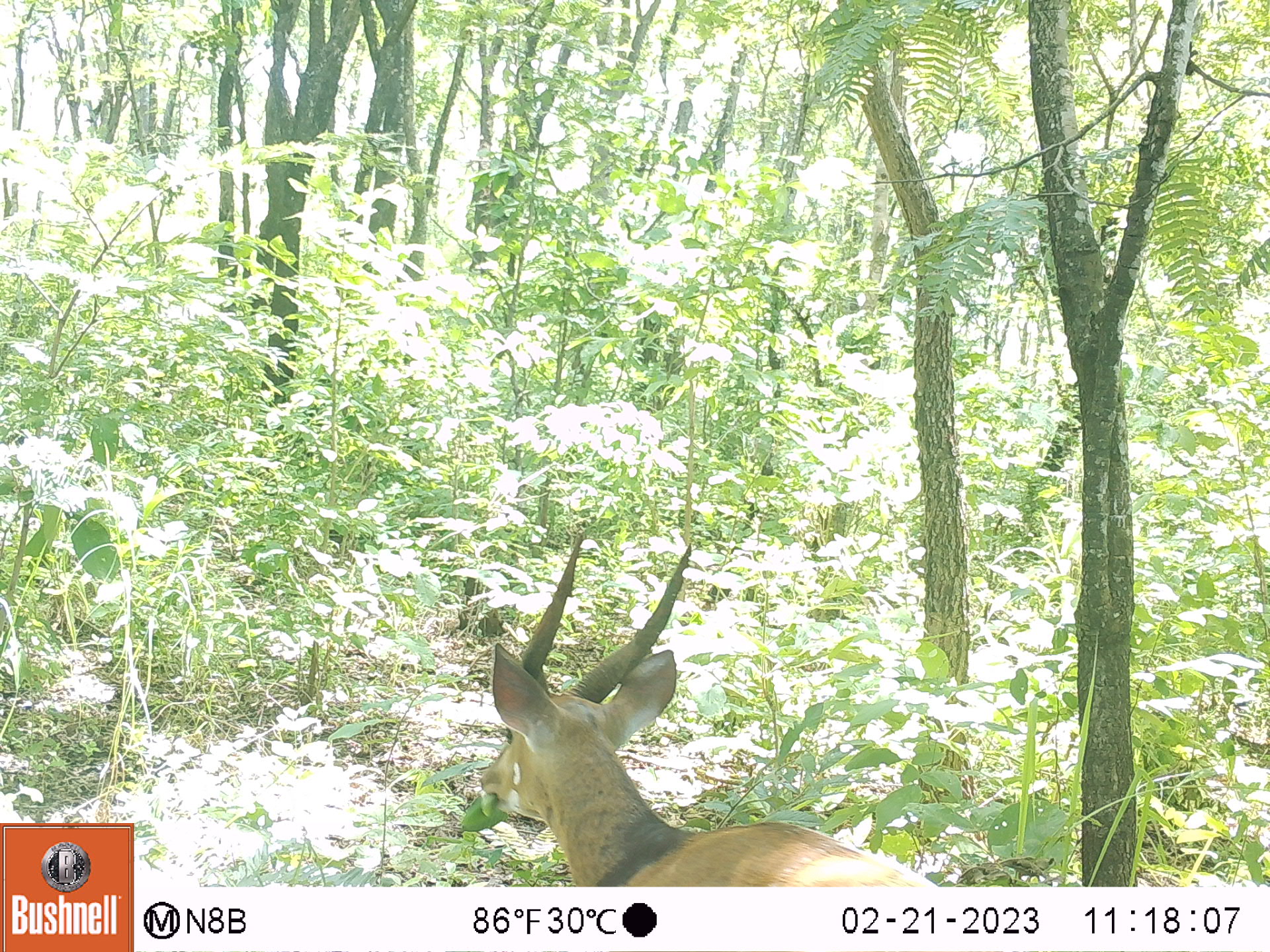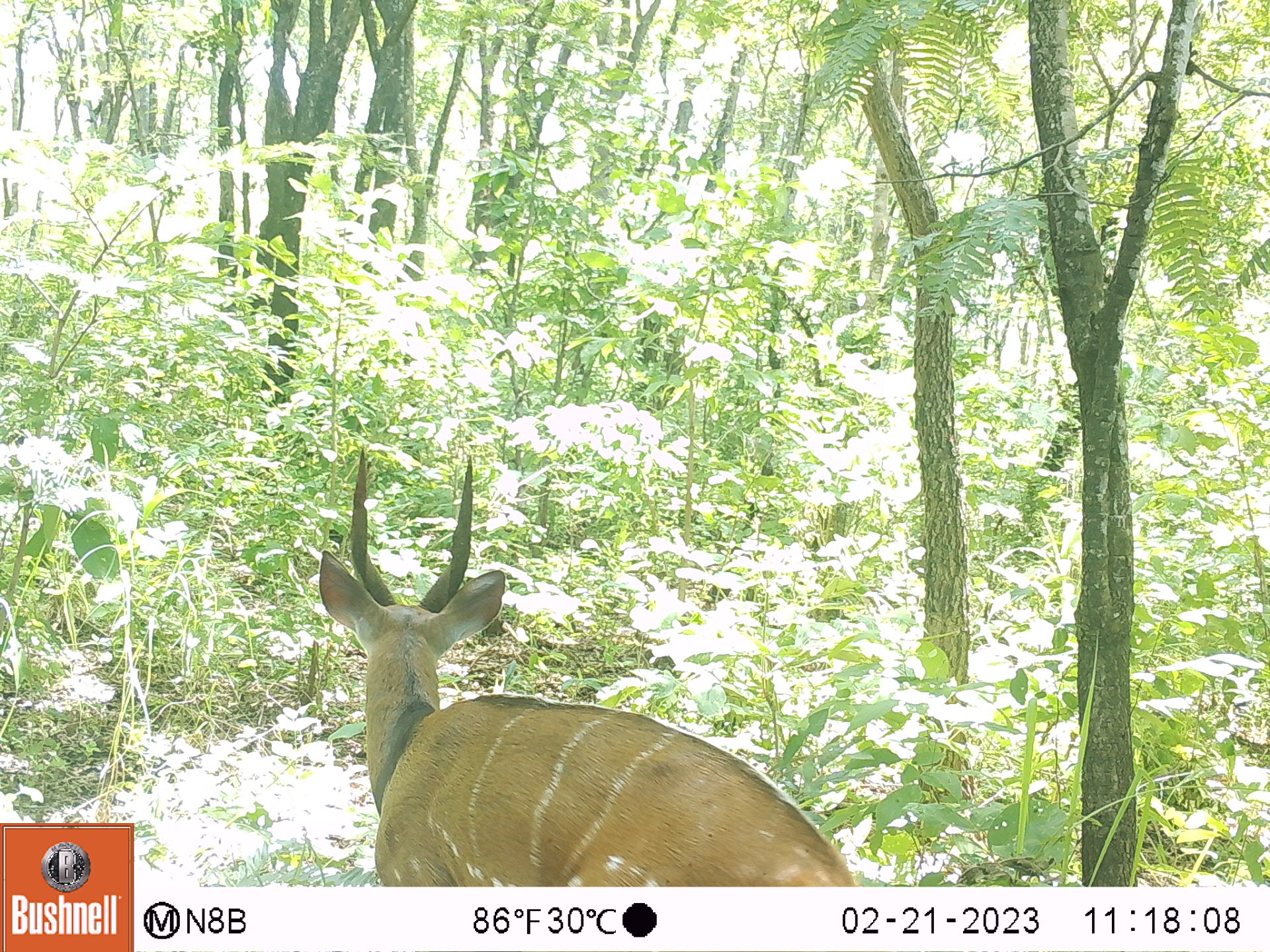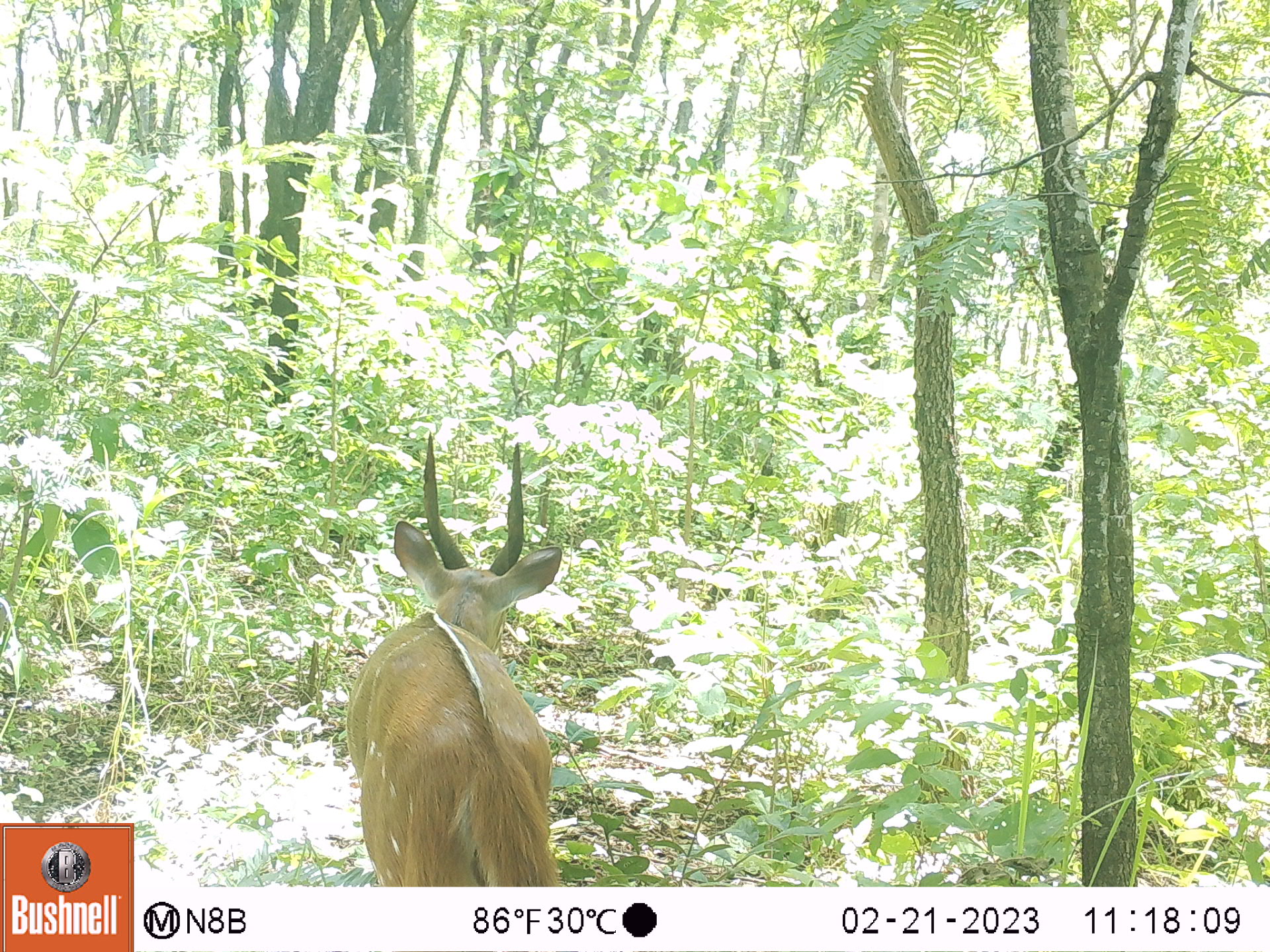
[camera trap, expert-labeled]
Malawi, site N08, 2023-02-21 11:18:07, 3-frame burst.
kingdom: Animalia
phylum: Chordata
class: Mammalia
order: Artiodactyla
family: Bovidae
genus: Tragelaphus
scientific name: Tragelaphus sylvaticus sylvaticus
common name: cape bushbuck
Cape bushbuck (Tragelaphus sylvaticus sylvaticus), count 1.